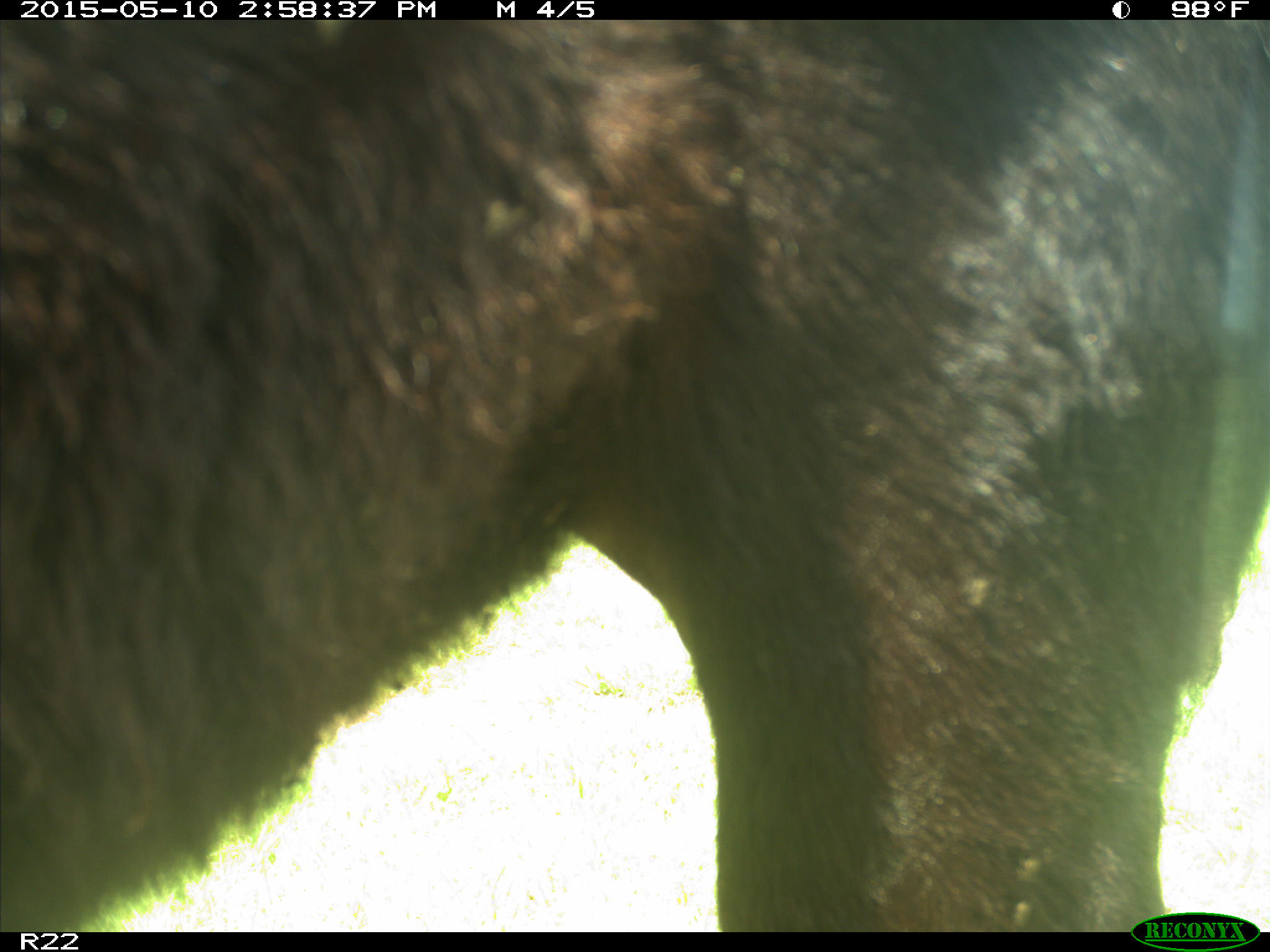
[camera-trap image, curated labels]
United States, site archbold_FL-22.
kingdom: Animalia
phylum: Chordata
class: Mammalia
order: Artiodactyla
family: Bovidae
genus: Bos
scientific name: Bos taurus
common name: domestic cow